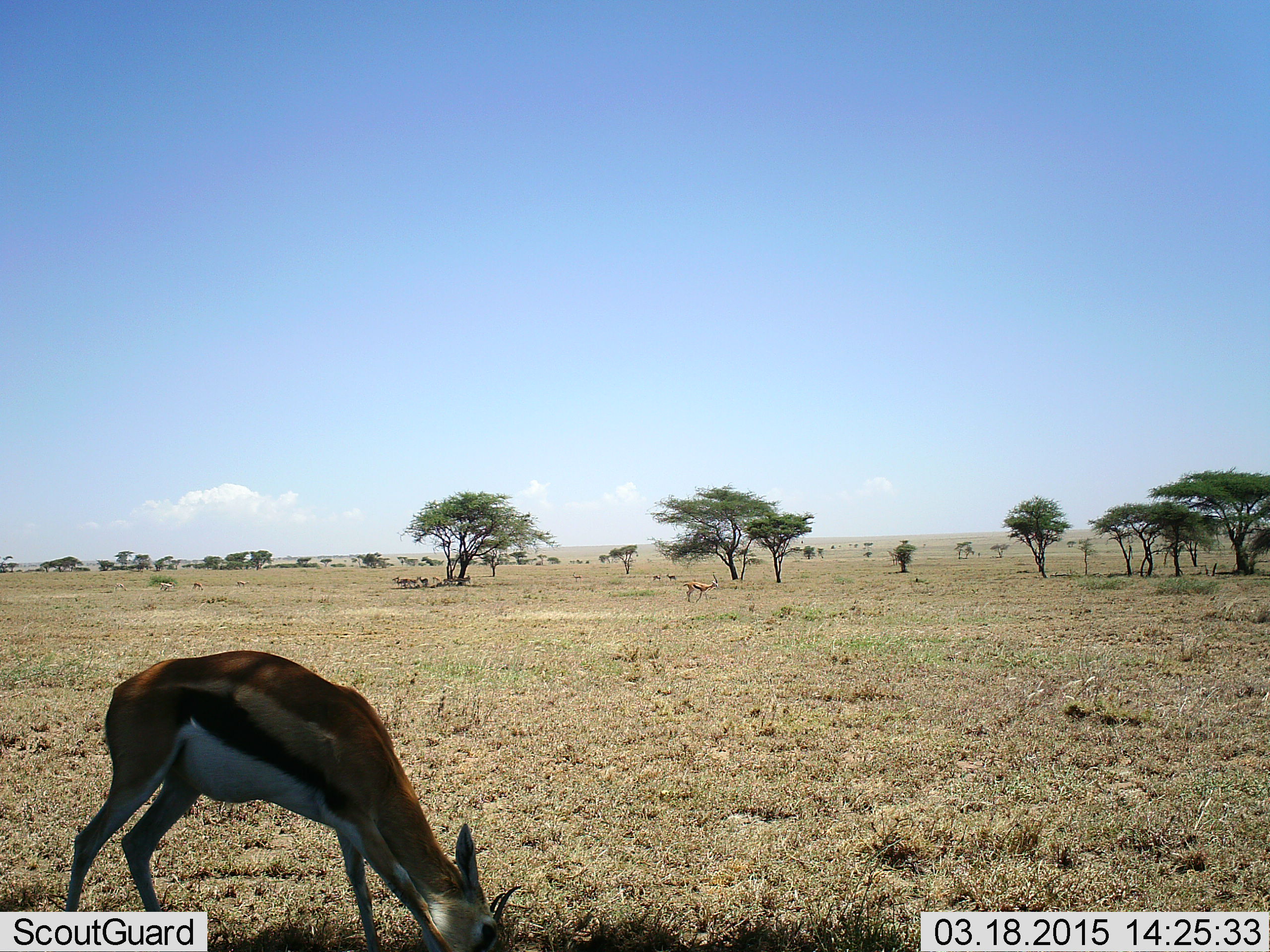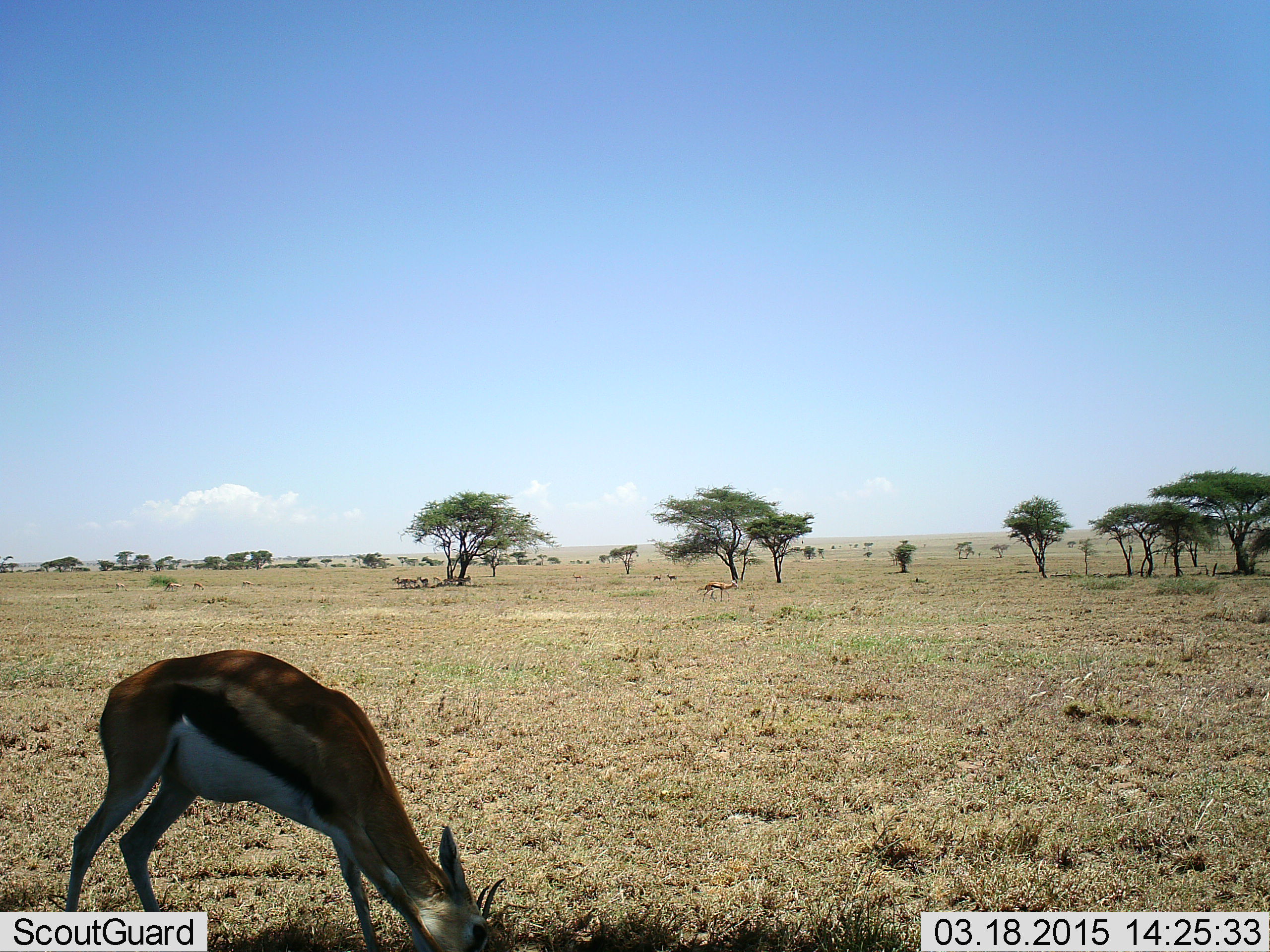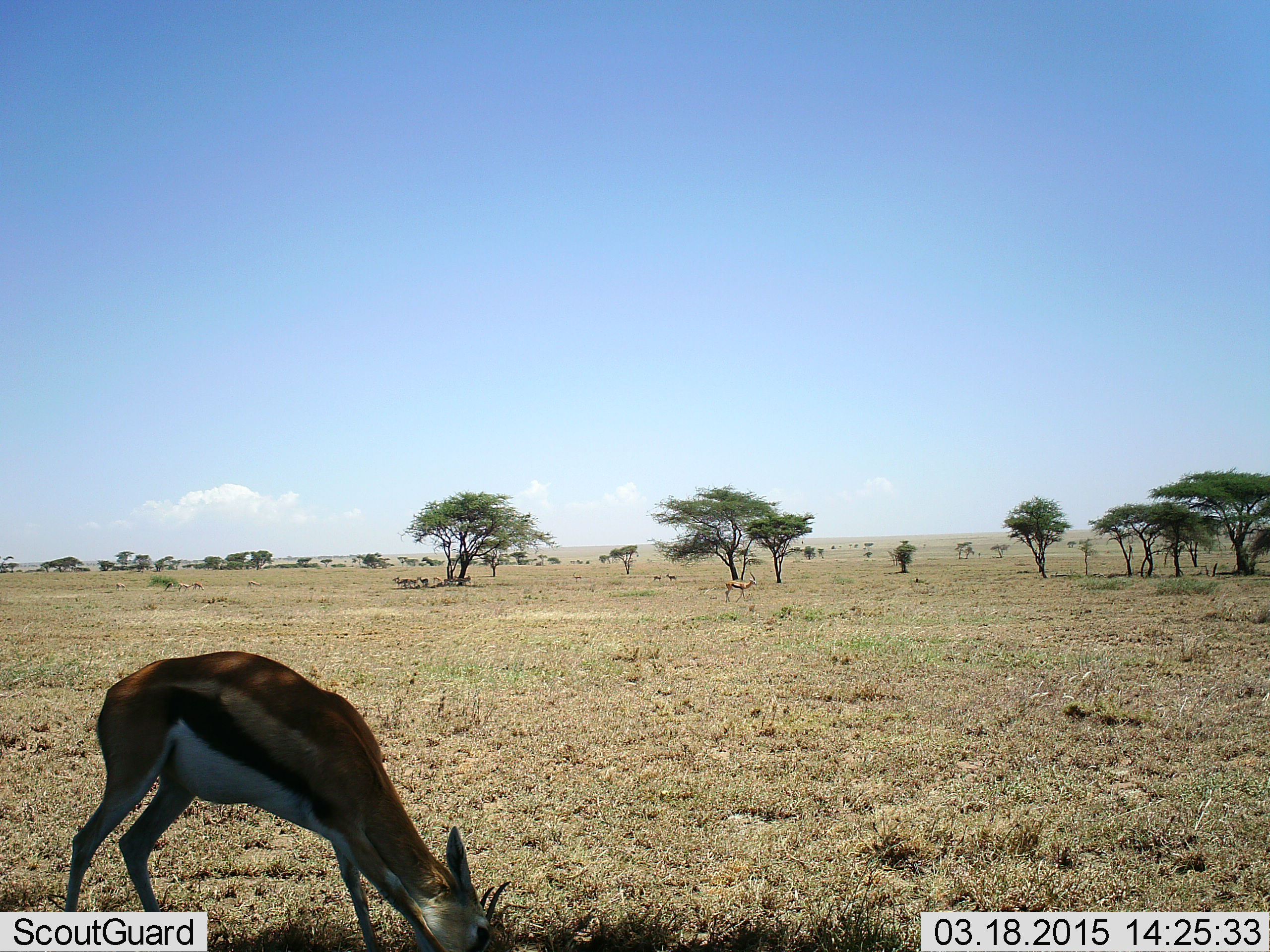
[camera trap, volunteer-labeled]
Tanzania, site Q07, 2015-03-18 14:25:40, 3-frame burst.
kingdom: Animalia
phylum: Chordata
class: Mammalia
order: Artiodactyla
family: Bovidae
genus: Eudorcas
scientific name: Eudorcas thomsonii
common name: thomson's gazelle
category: gazellethomsons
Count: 2.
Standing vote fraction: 40%.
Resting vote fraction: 10%.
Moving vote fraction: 70%.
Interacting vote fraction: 10%.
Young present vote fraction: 0%.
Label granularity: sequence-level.